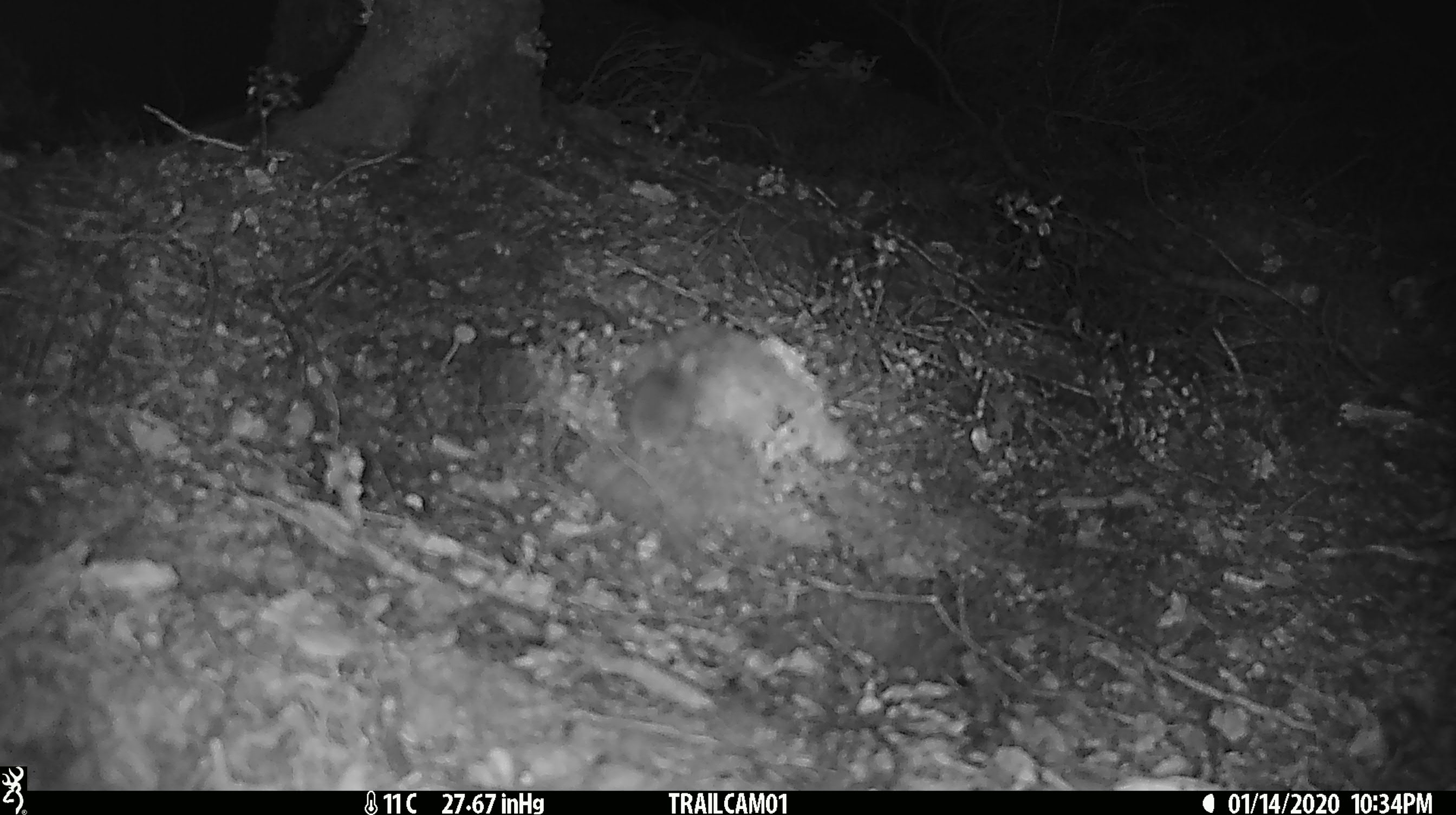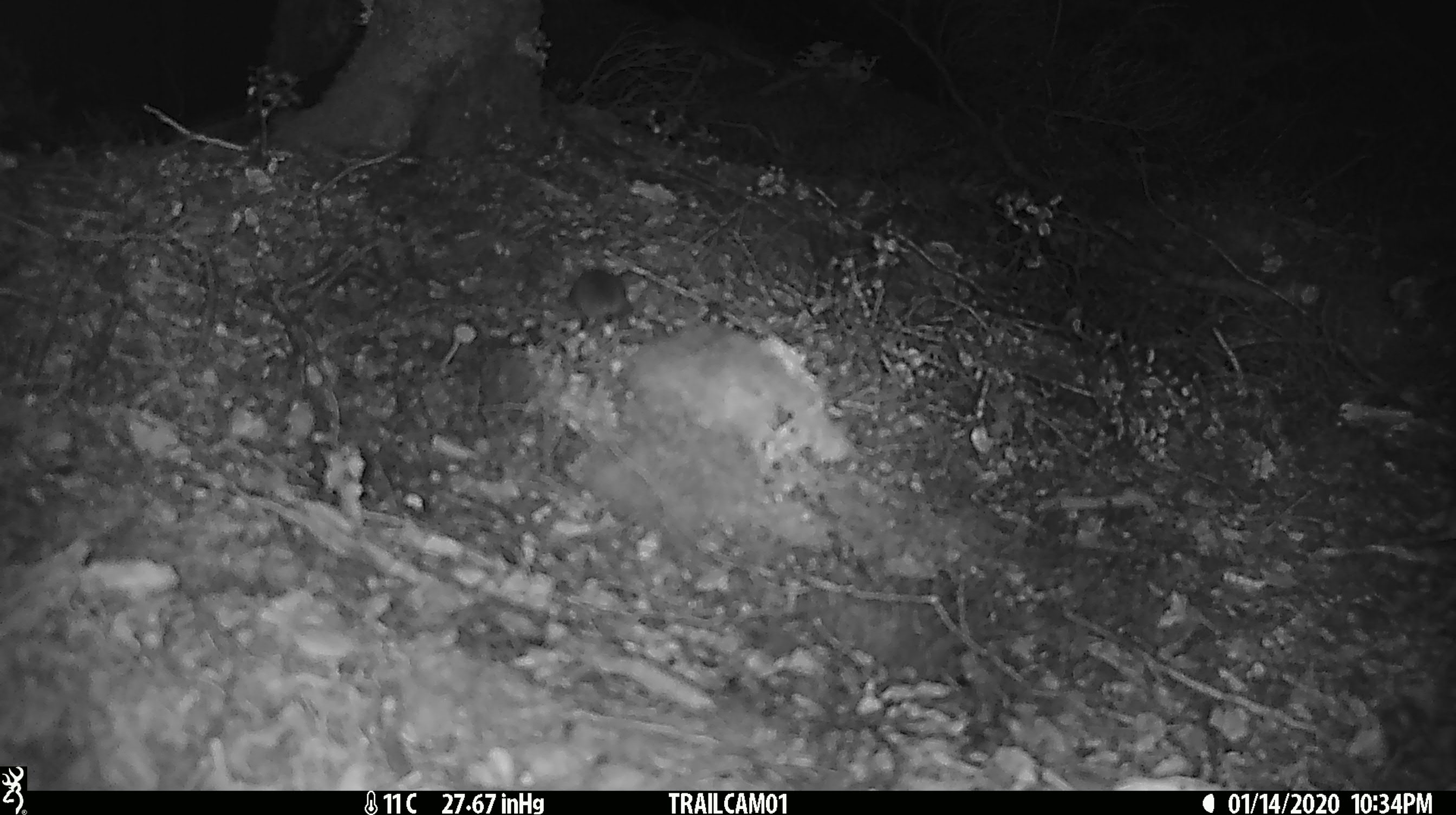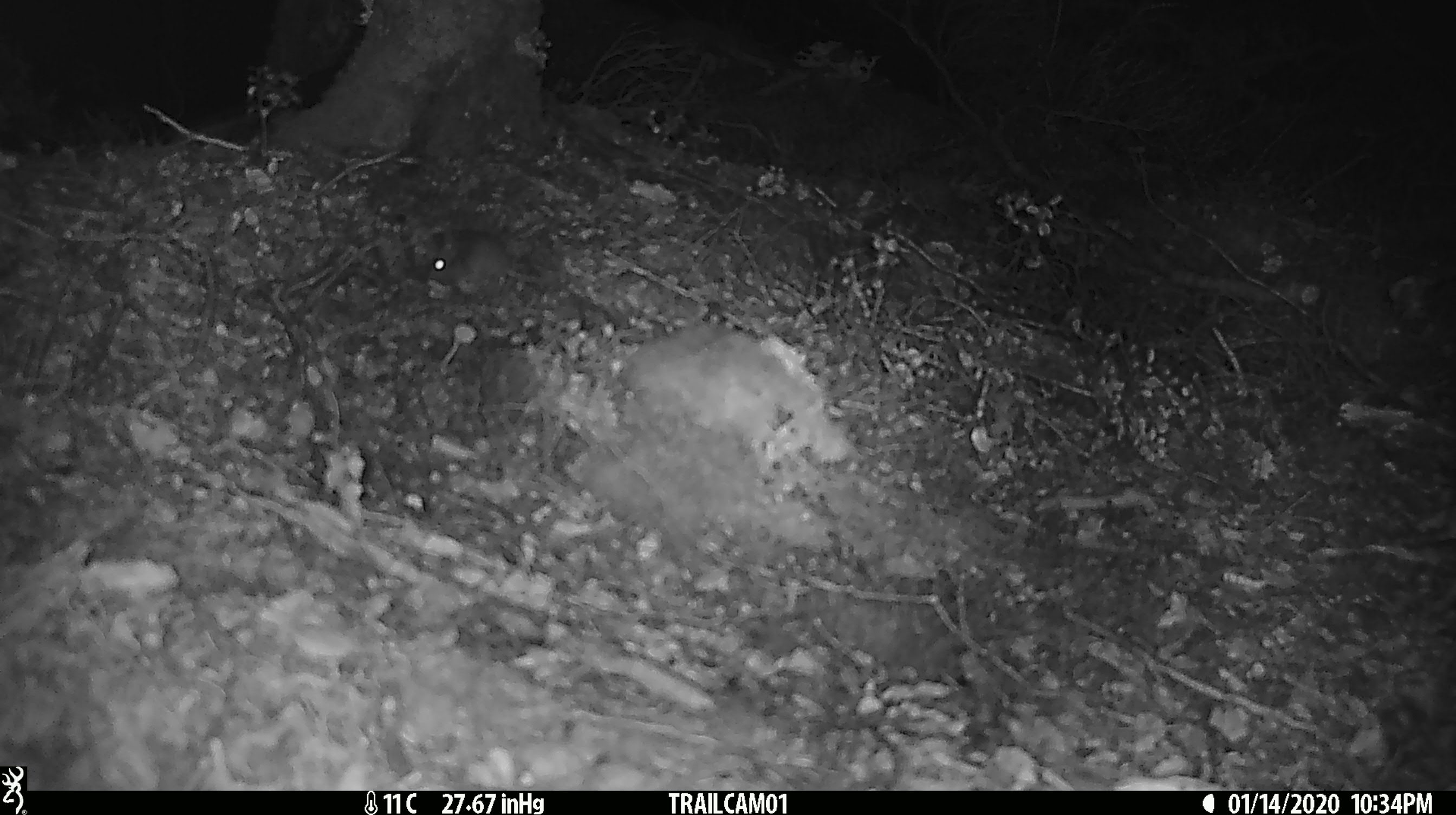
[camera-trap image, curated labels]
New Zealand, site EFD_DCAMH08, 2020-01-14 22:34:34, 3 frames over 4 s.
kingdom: Animalia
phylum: Chordata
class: Mammalia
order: Rodentia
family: Muridae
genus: Mus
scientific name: Mus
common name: mouse